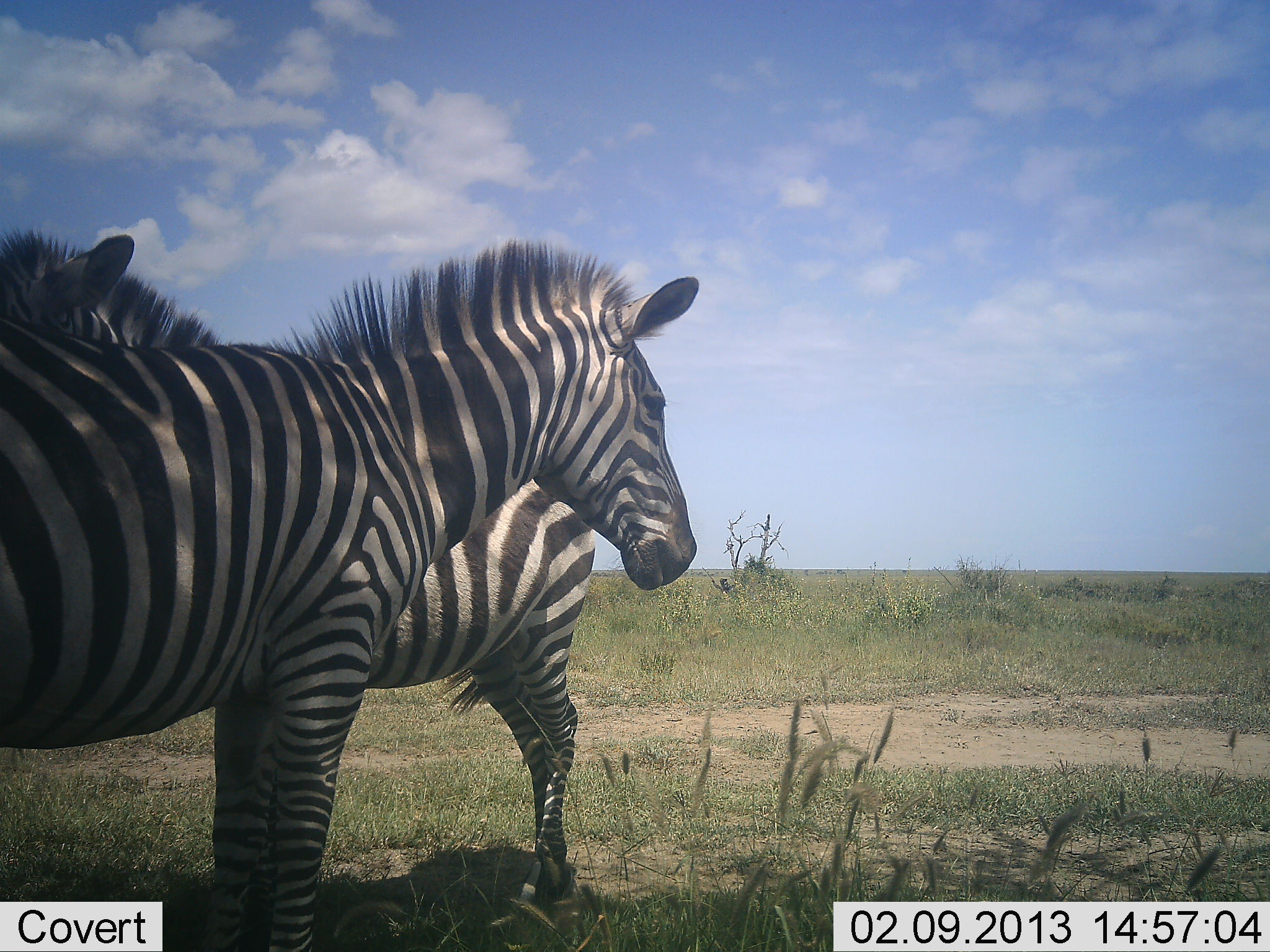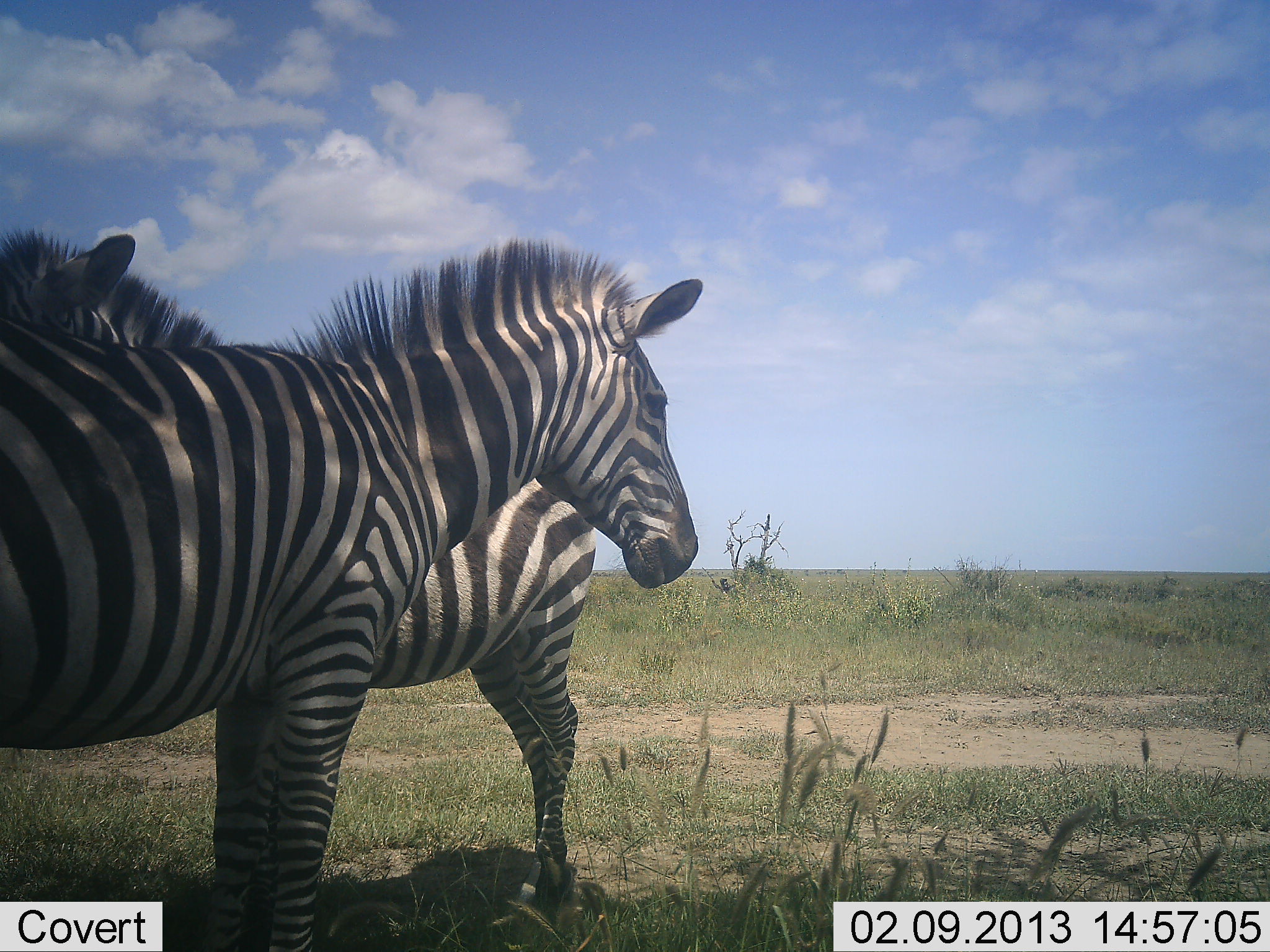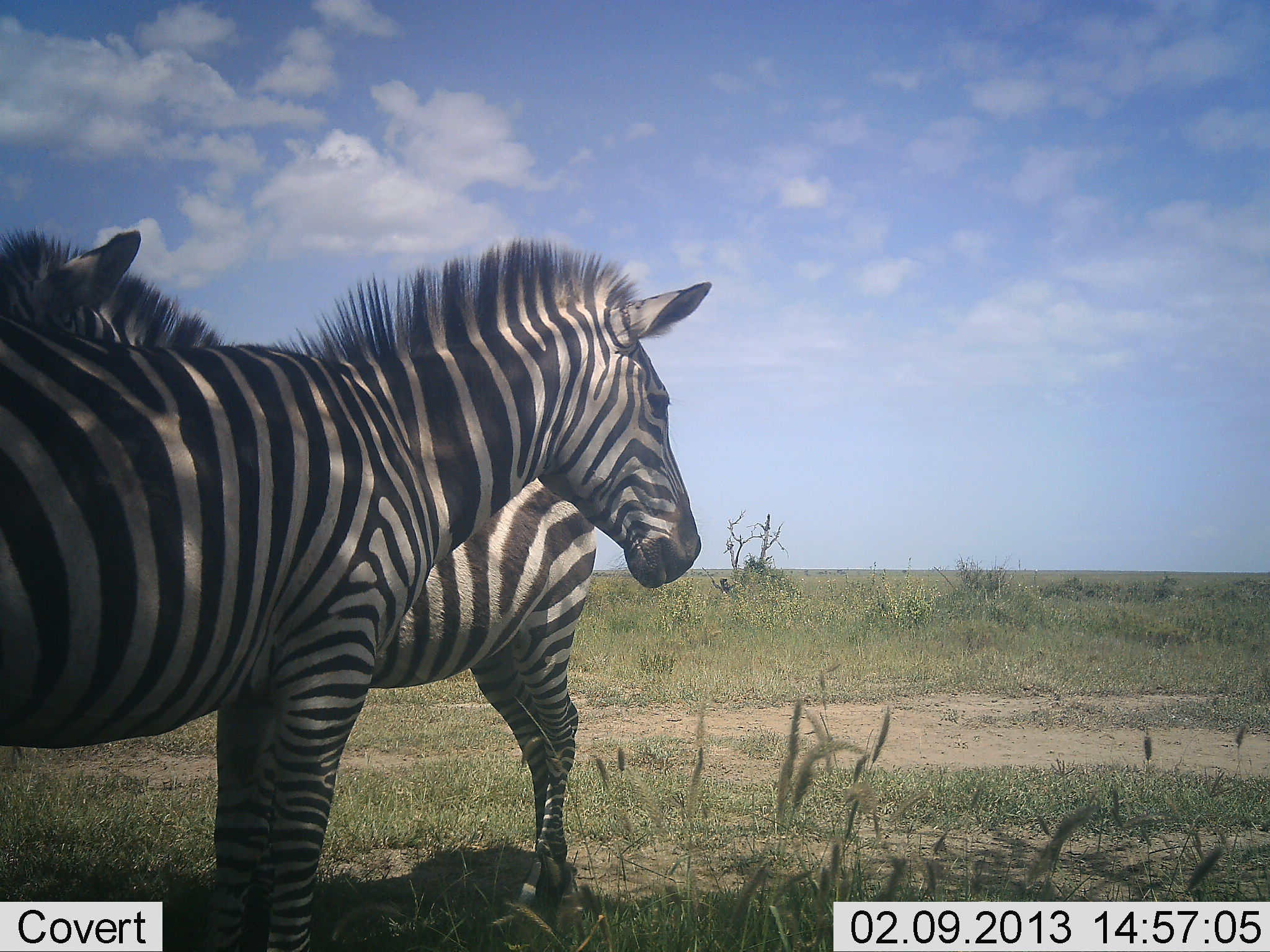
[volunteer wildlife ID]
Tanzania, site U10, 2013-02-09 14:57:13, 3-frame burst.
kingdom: Animalia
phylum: Chordata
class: Mammalia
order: Perissodactyla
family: Equidae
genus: Equus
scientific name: Equus quagga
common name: plains zebra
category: zebra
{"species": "zebra (plains zebra) (Equus quagga)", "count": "2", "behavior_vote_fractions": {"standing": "90%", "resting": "10%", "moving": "5%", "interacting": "0%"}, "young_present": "0%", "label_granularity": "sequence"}